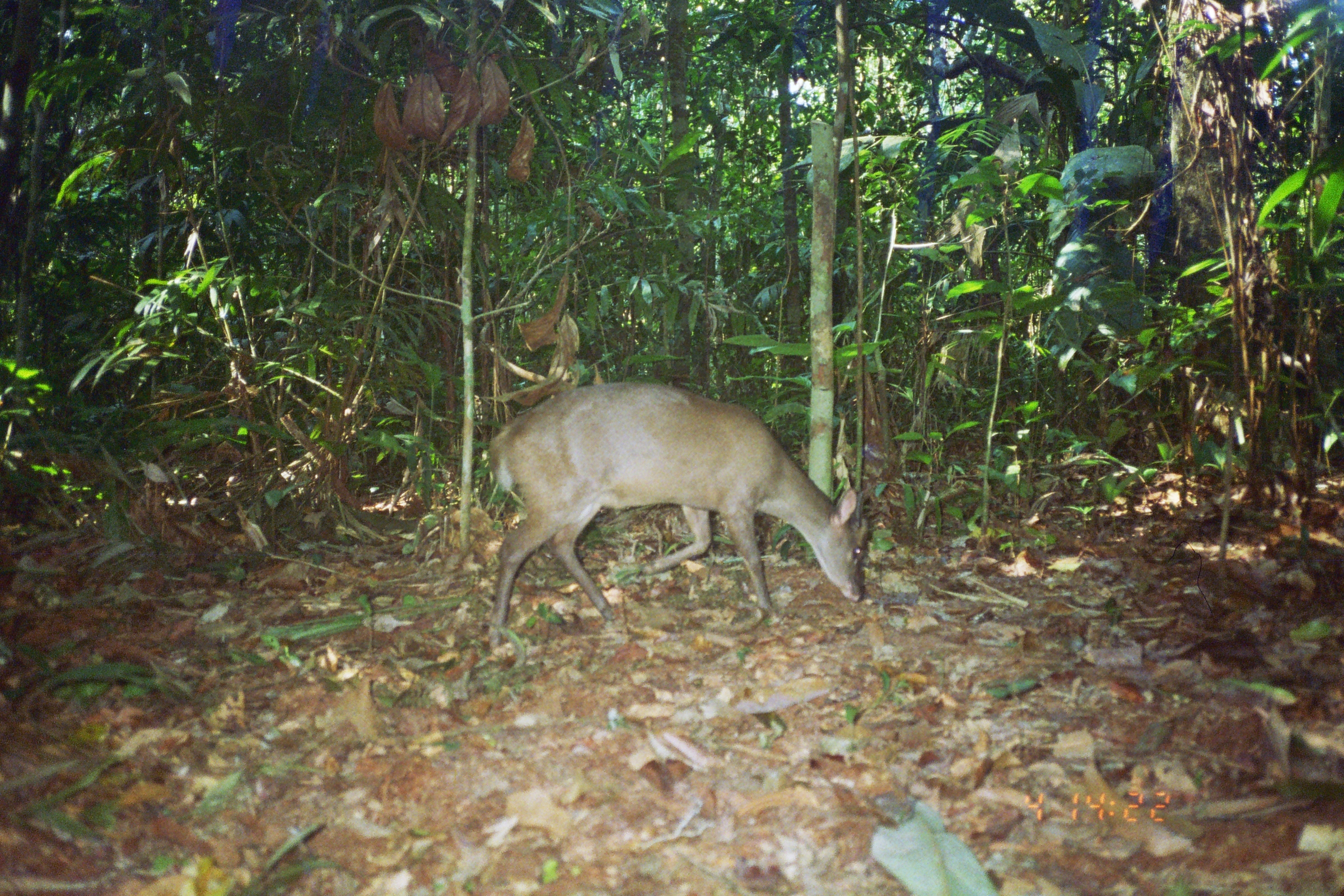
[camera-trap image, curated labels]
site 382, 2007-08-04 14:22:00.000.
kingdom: Animalia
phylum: Chordata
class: Mammalia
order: Artiodactyla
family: Cervidae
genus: Mazama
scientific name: Mazama gouazoubira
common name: gray brocket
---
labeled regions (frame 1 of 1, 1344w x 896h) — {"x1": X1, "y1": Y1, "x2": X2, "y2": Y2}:
mazama gouazoubira: {"x1": 481, "y1": 379, "x2": 869, "y2": 650}